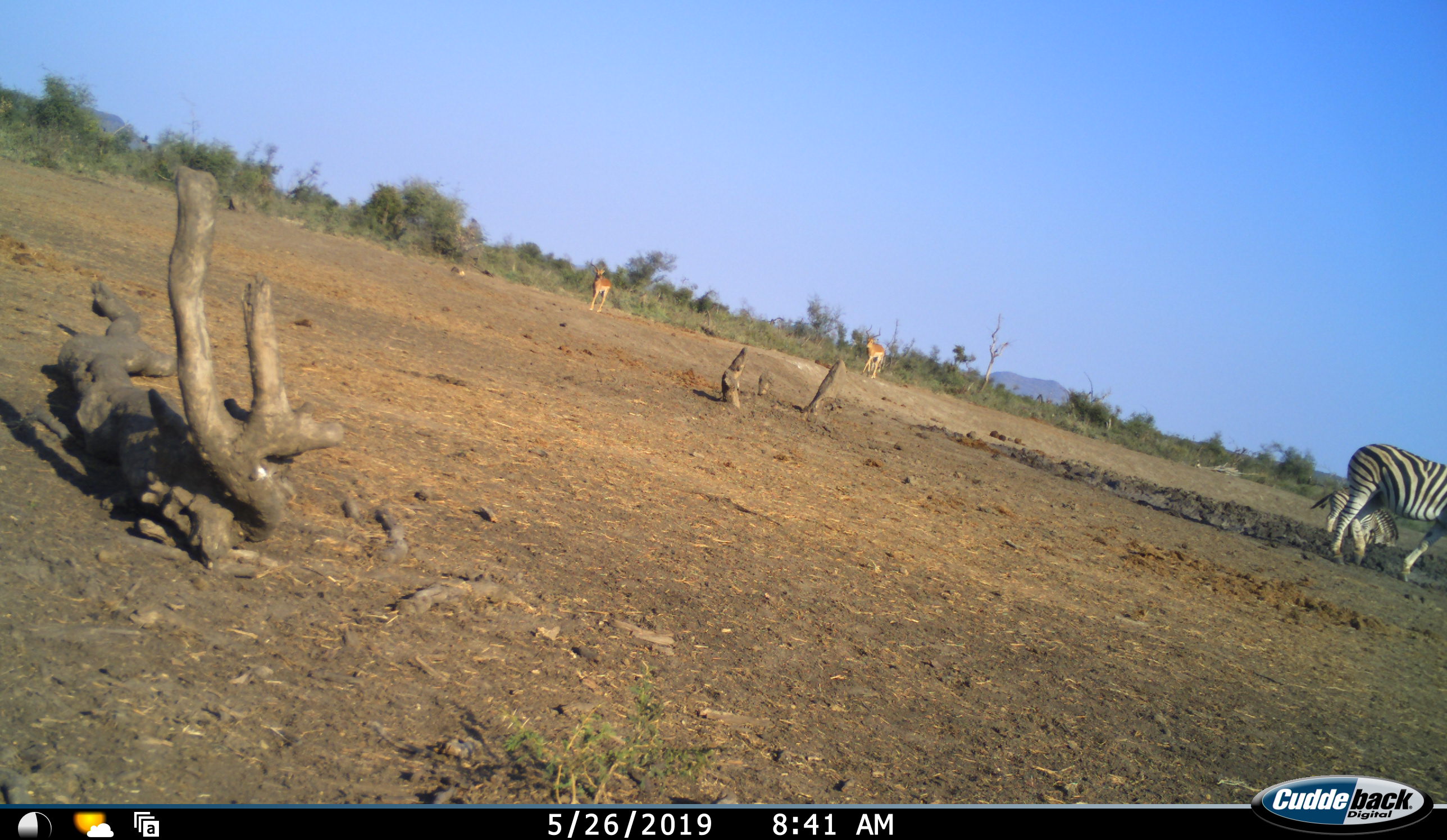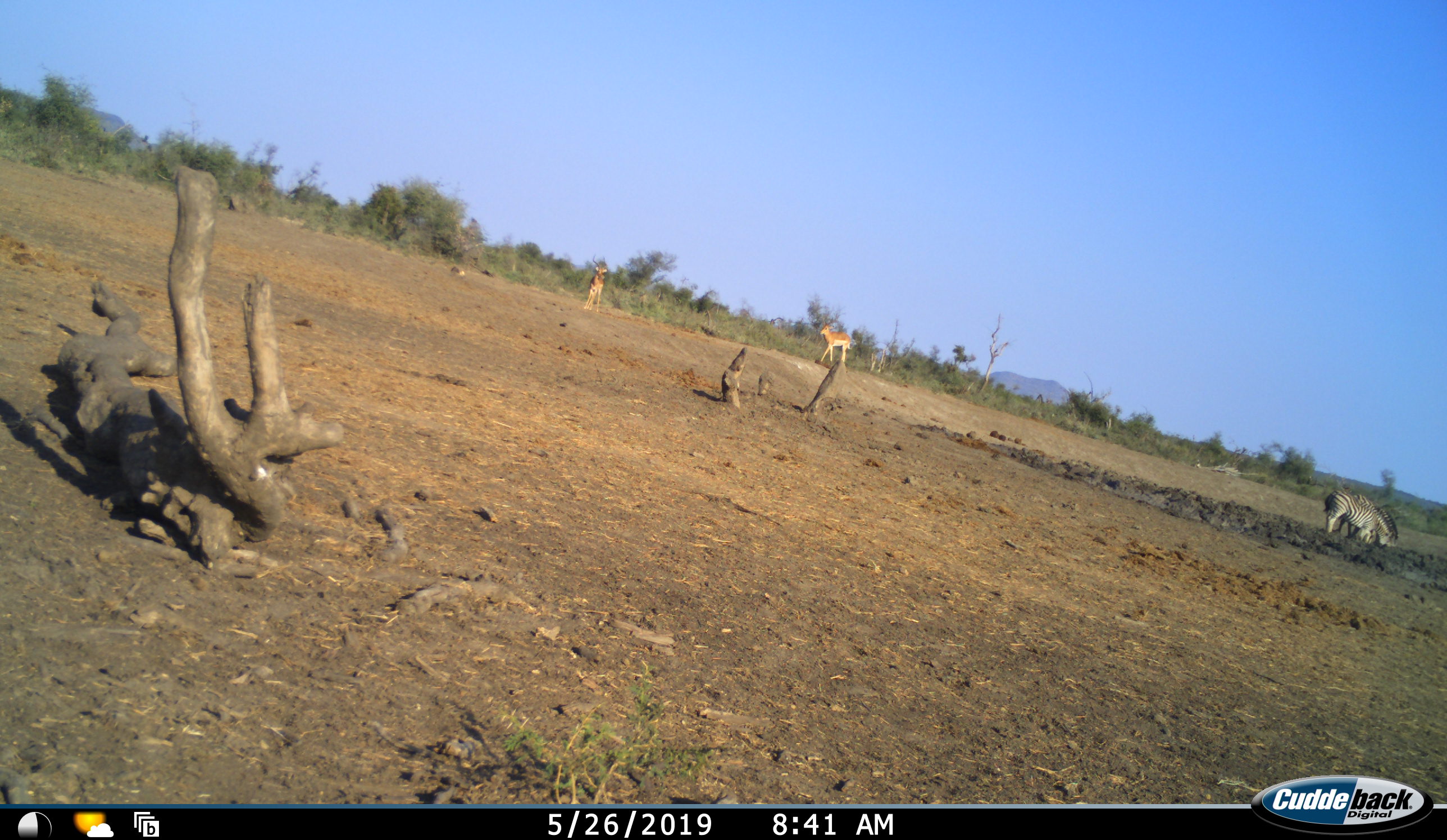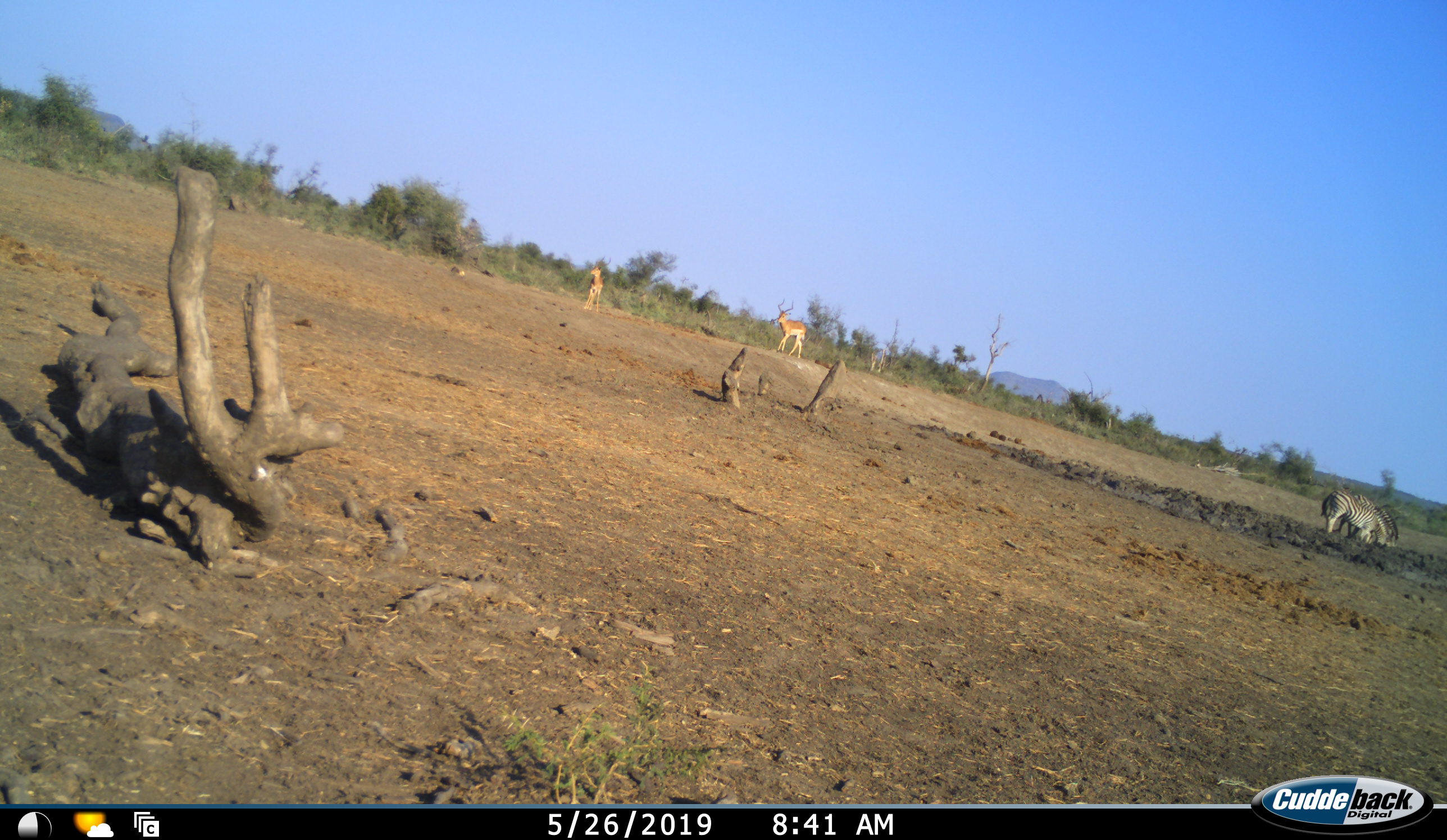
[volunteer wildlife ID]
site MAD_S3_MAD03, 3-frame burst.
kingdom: Animalia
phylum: Chordata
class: Mammalia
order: Artiodactyla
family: Bovidae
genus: Aepyceros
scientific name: Aepyceros melampus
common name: impala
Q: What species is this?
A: Impala (Aepyceros melampus).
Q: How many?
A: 2.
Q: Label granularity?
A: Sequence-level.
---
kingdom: Animalia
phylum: Chordata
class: Mammalia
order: Perissodactyla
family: Equidae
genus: Equus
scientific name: Equus quagga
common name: plains zebra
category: zebraplains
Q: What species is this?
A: Zebraplains (plains zebra) (Equus quagga).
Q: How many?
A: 3.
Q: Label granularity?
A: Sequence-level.